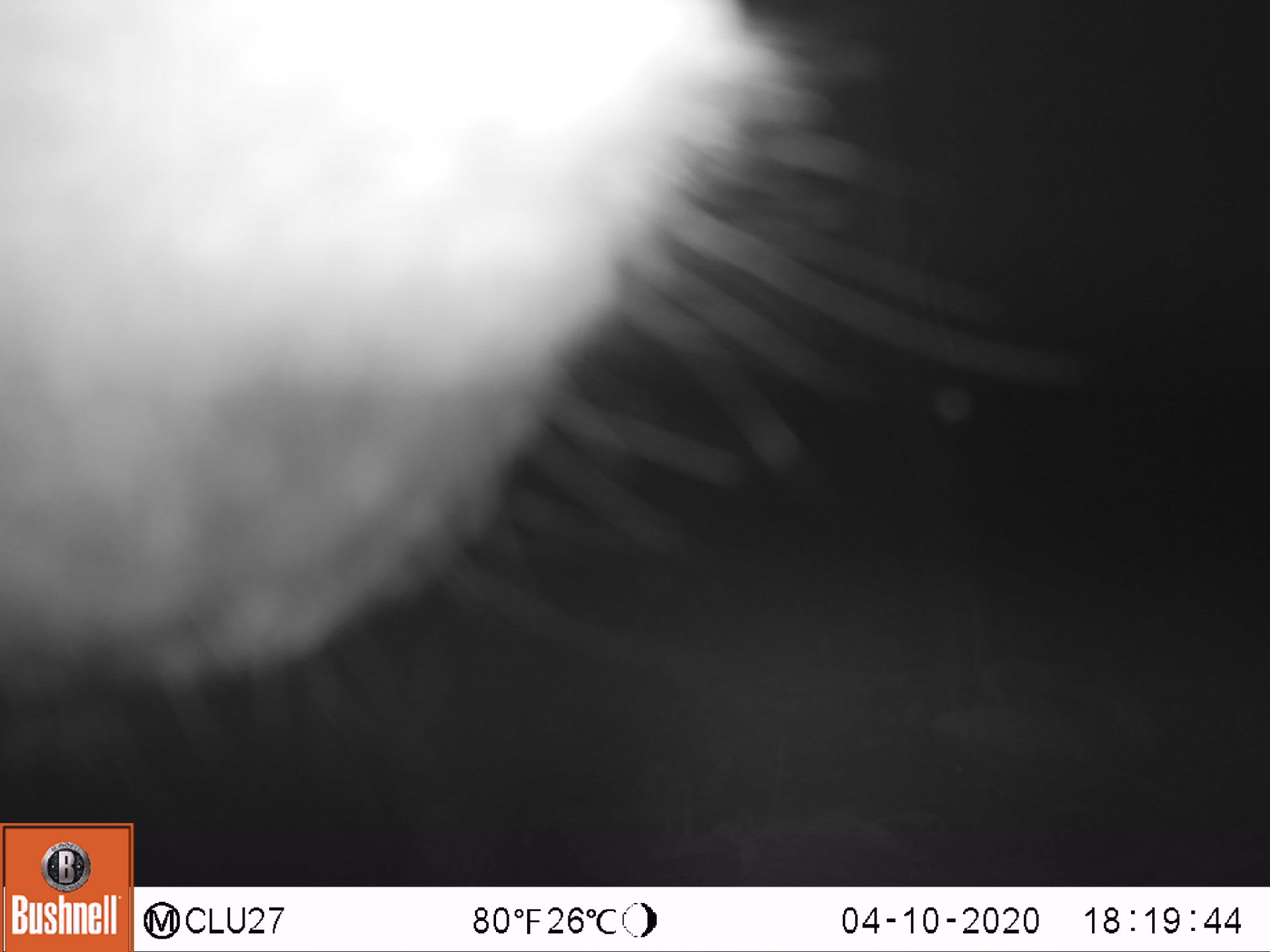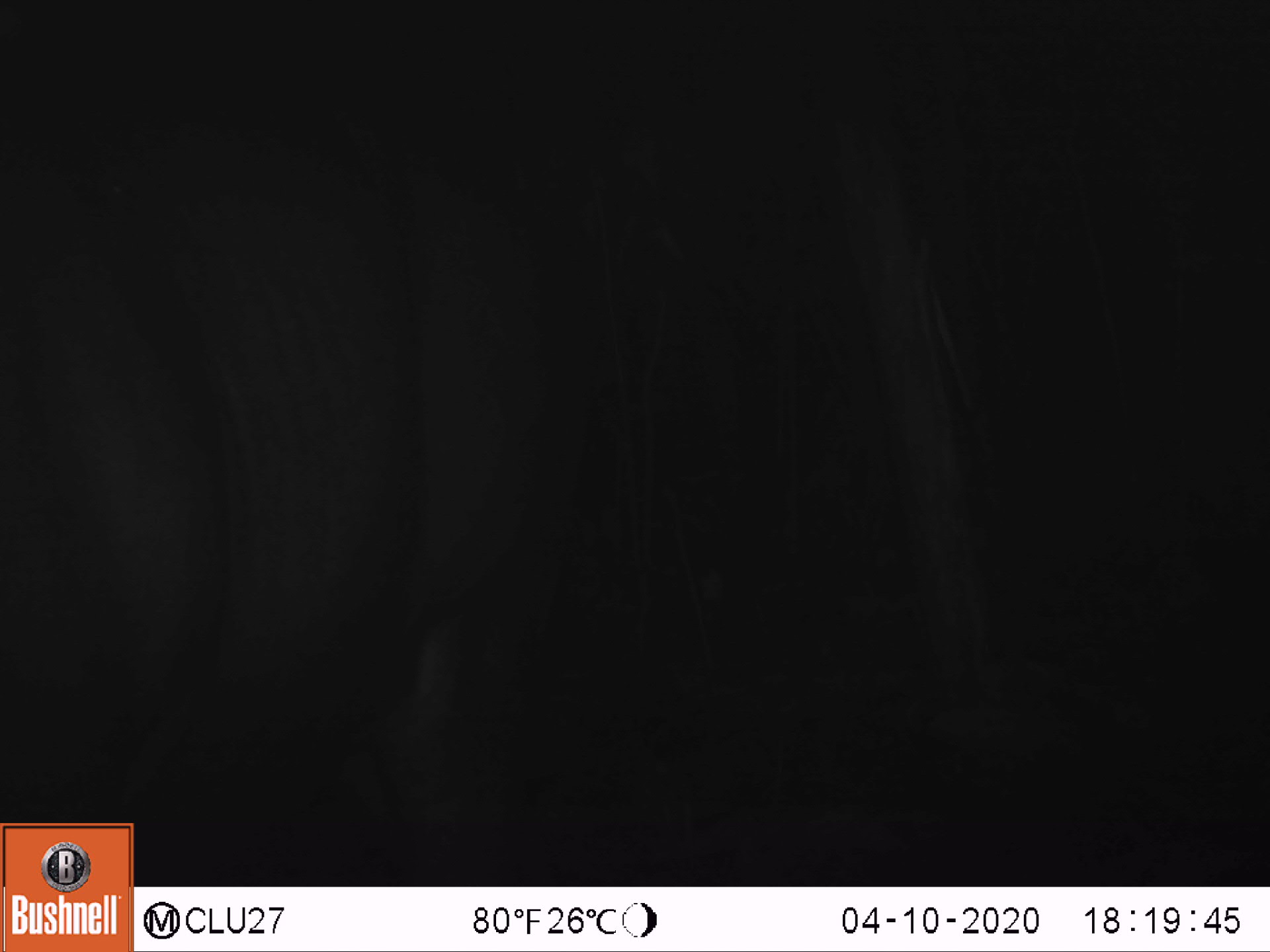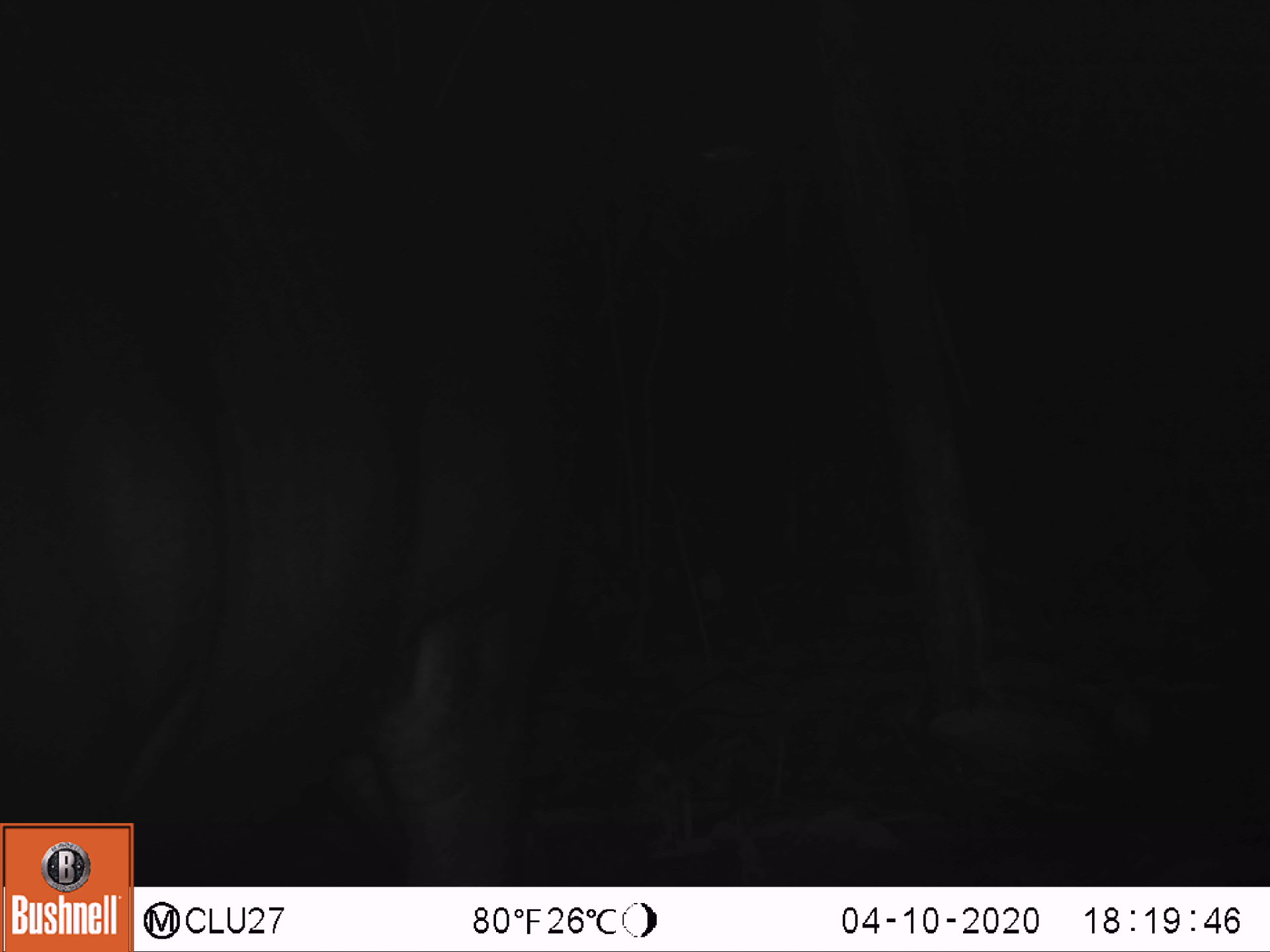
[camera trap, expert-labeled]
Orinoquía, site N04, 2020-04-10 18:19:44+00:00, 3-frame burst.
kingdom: Animalia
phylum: Chordata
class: Mammalia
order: Perissodactyla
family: Tapiridae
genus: Tapirus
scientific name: Tapirus terrestris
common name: lowland tapir